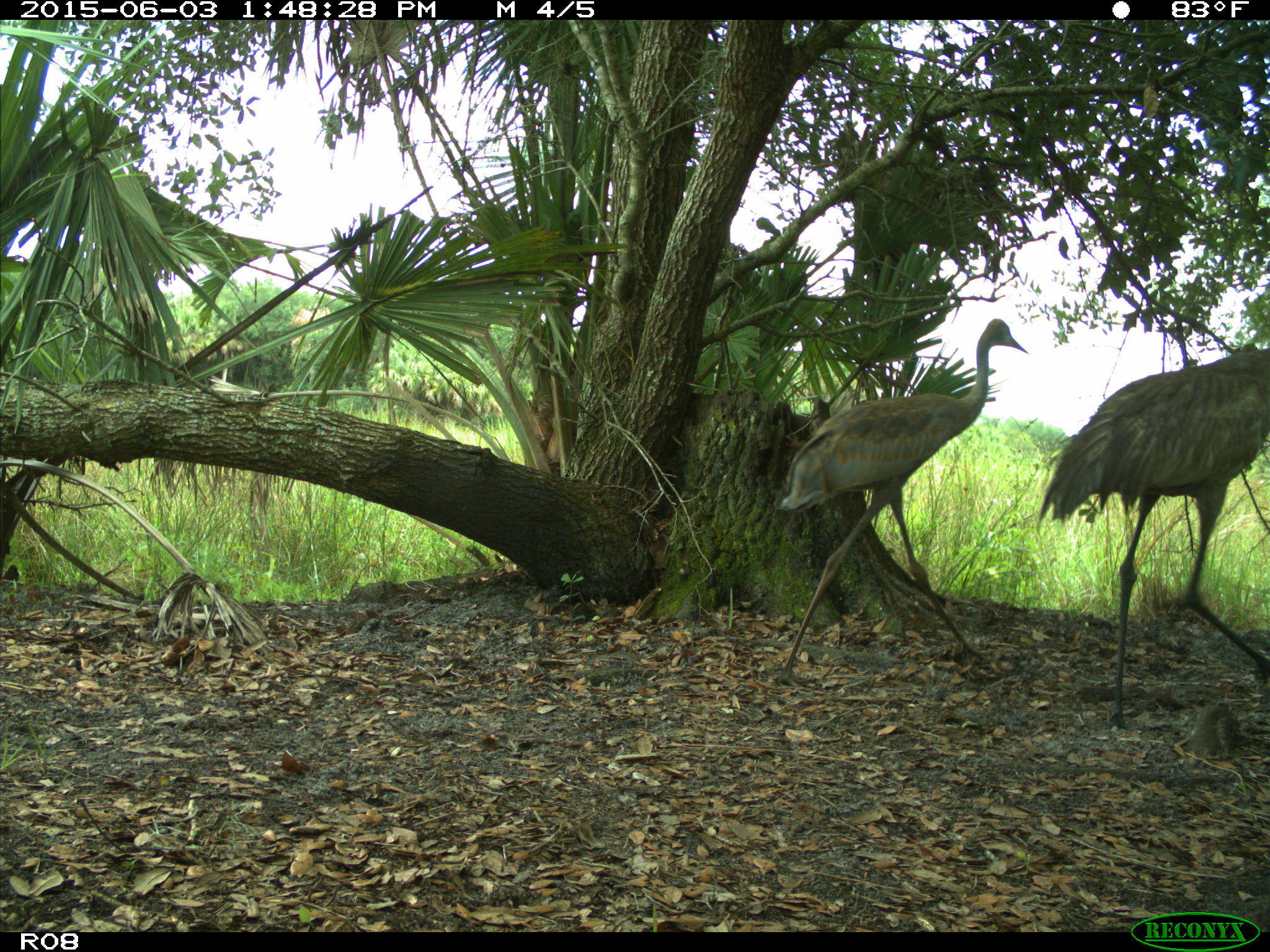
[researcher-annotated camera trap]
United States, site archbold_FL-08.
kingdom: Animalia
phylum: Chordata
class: Aves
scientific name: Aves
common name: birds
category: unidentified bird